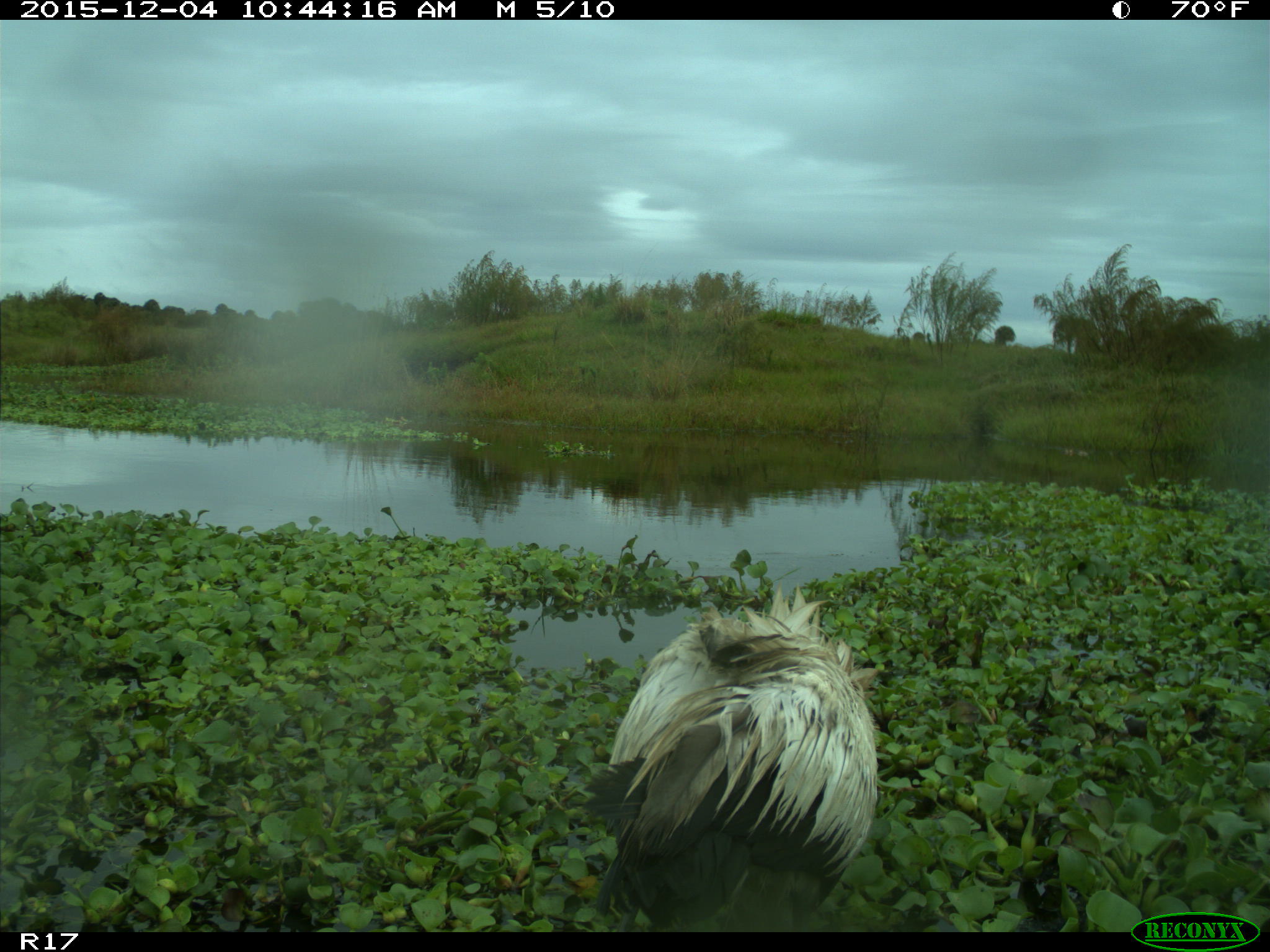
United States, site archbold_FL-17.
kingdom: Animalia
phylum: Chordata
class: Aves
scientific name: Aves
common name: birds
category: unidentified bird